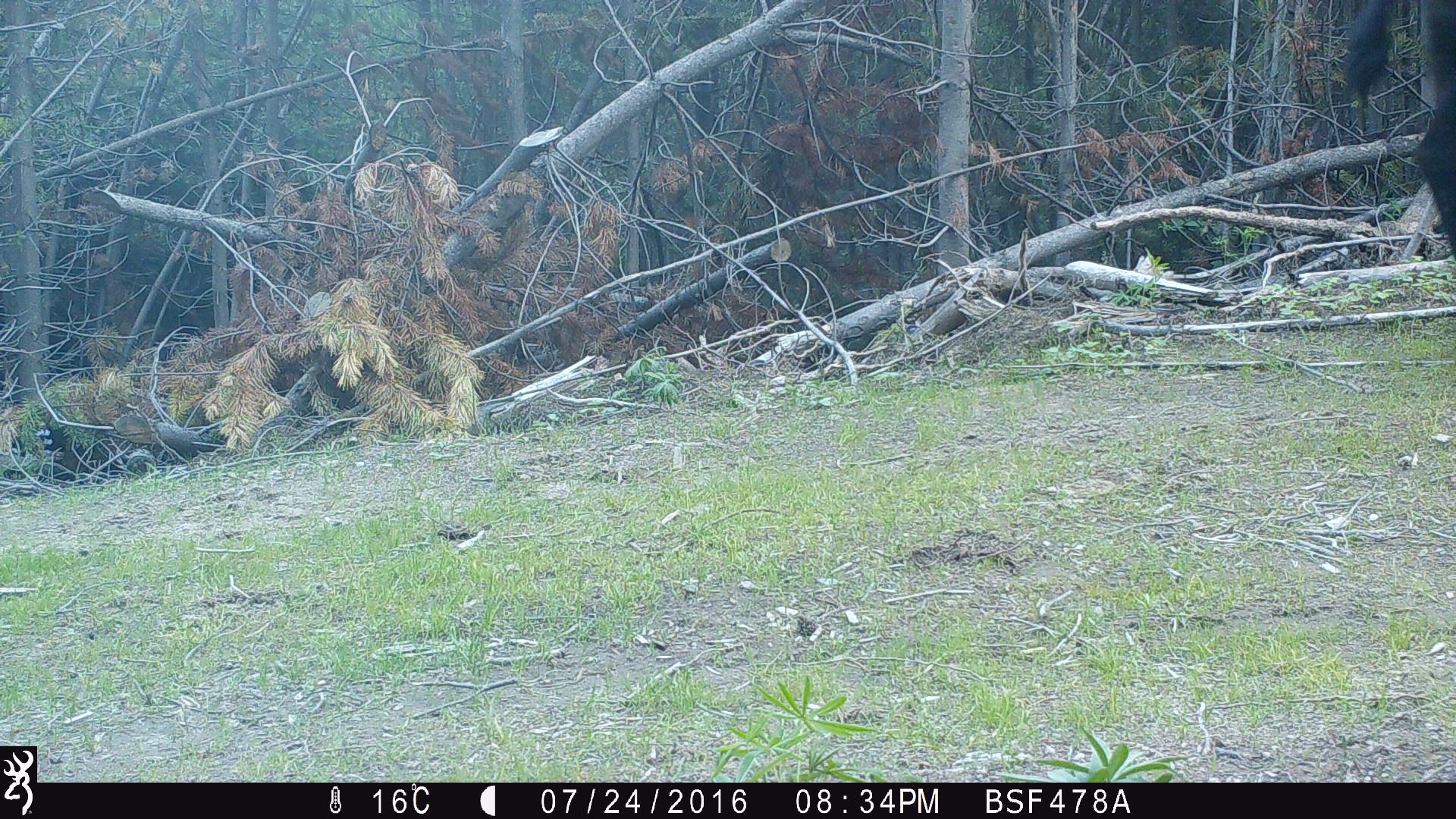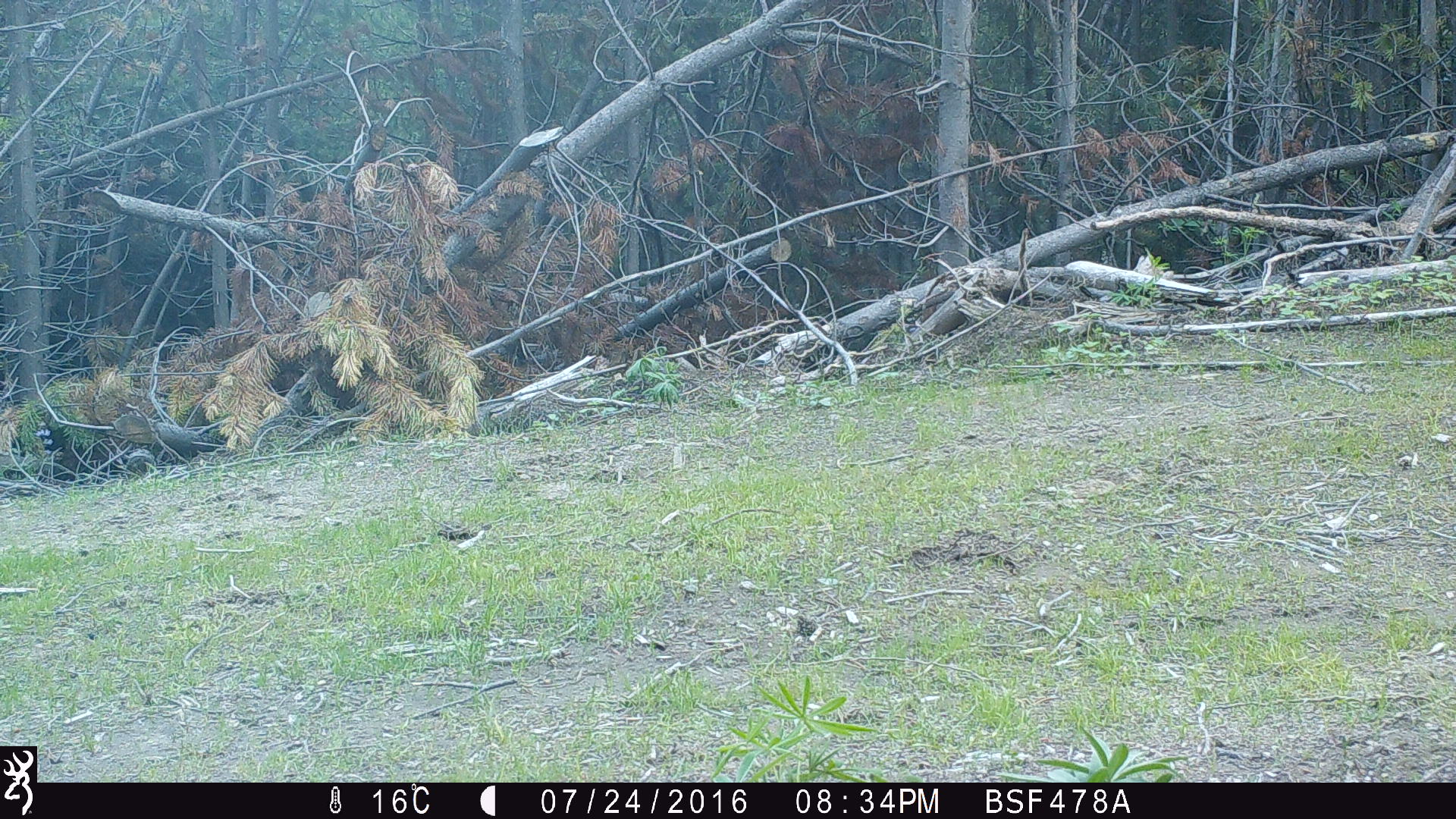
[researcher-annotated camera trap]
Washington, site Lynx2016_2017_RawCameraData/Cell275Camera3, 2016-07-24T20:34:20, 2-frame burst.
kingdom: Animalia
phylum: Chordata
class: Mammalia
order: Artiodactyla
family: Bovidae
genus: Bos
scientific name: Bos taurus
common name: domestic cattle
Domestic cattle (Bos taurus). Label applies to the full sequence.